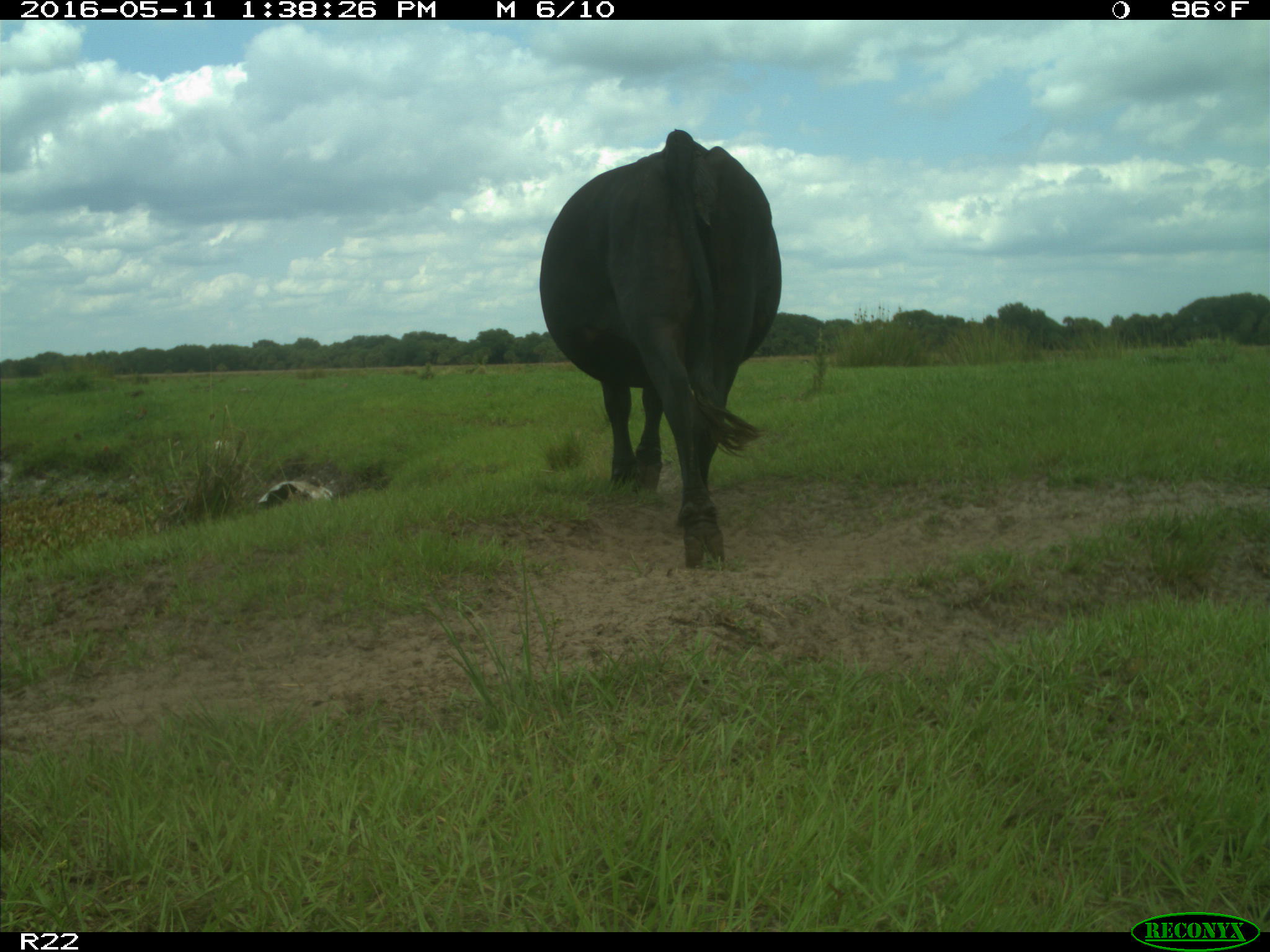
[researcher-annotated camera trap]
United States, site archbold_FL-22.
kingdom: Animalia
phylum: Chordata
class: Mammalia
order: Artiodactyla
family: Bovidae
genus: Bos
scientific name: Bos taurus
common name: domestic cow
Bos taurus (domestic cow).